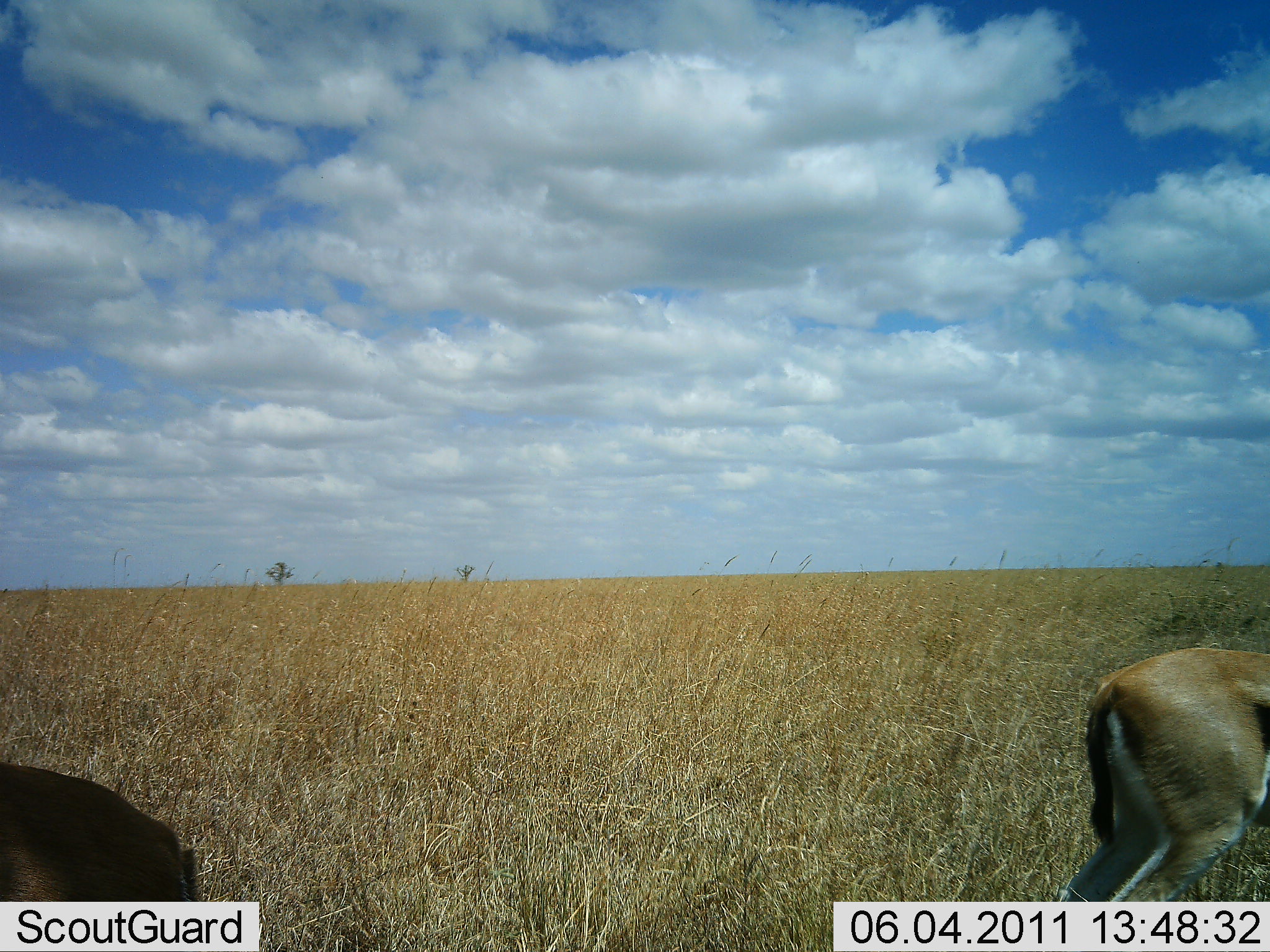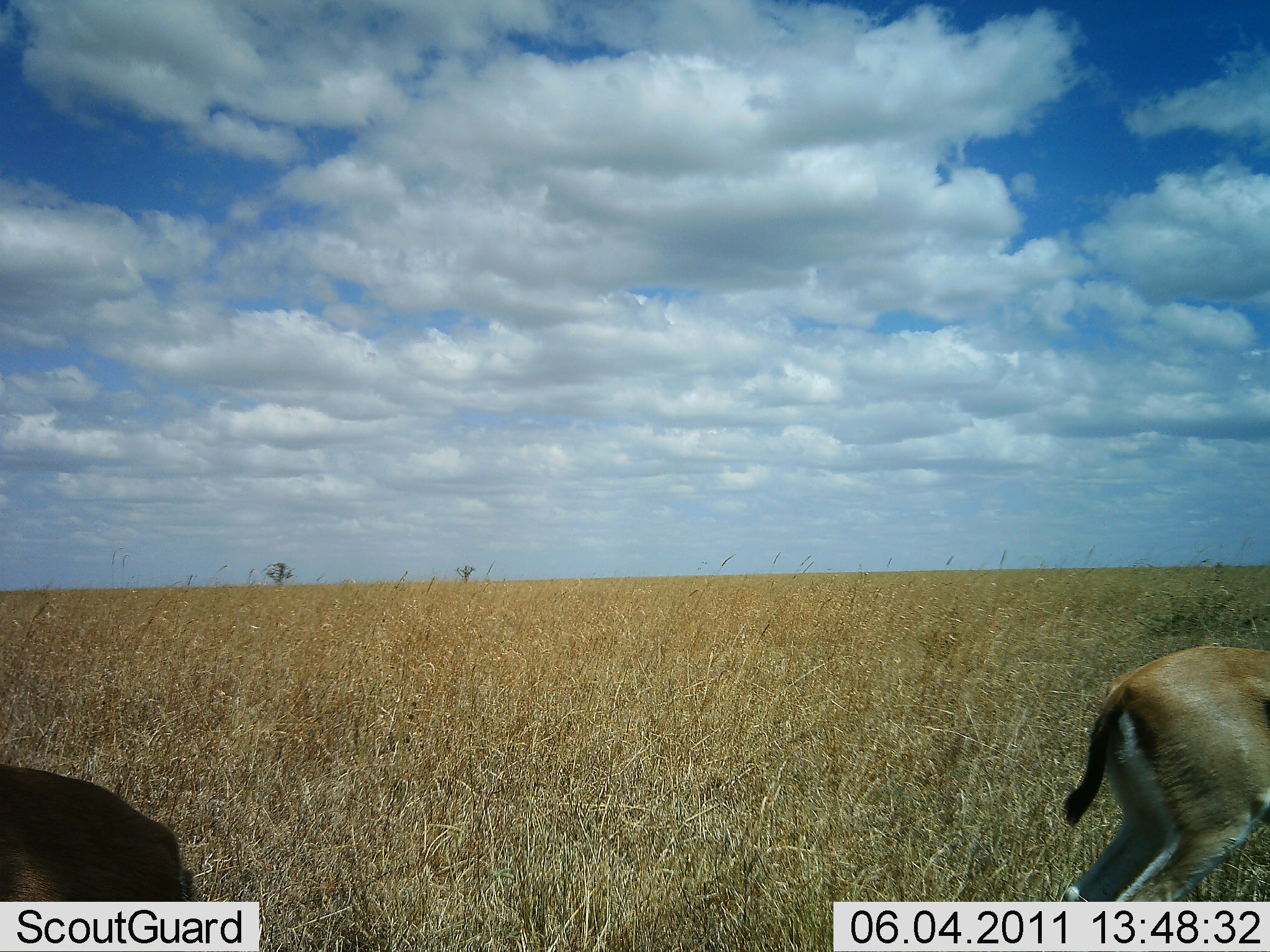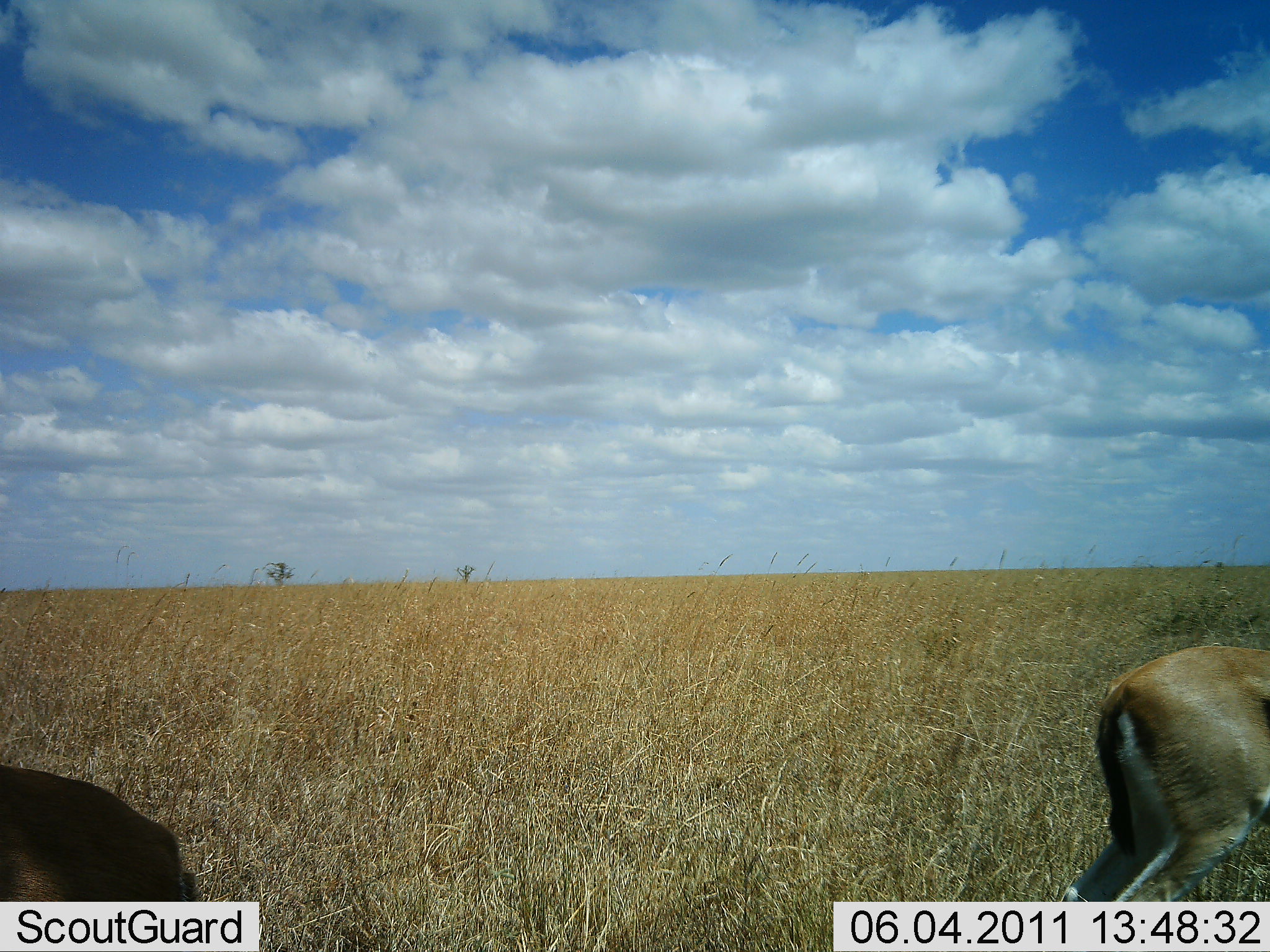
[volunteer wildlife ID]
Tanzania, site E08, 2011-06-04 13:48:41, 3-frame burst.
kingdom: Animalia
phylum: Chordata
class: Mammalia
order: Artiodactyla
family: Bovidae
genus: Eudorcas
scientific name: Eudorcas thomsonii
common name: thomson's gazelle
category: gazellethomsons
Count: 2.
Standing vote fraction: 60%.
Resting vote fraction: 0%.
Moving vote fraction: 10%.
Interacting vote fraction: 0%.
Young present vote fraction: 0%.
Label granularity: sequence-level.